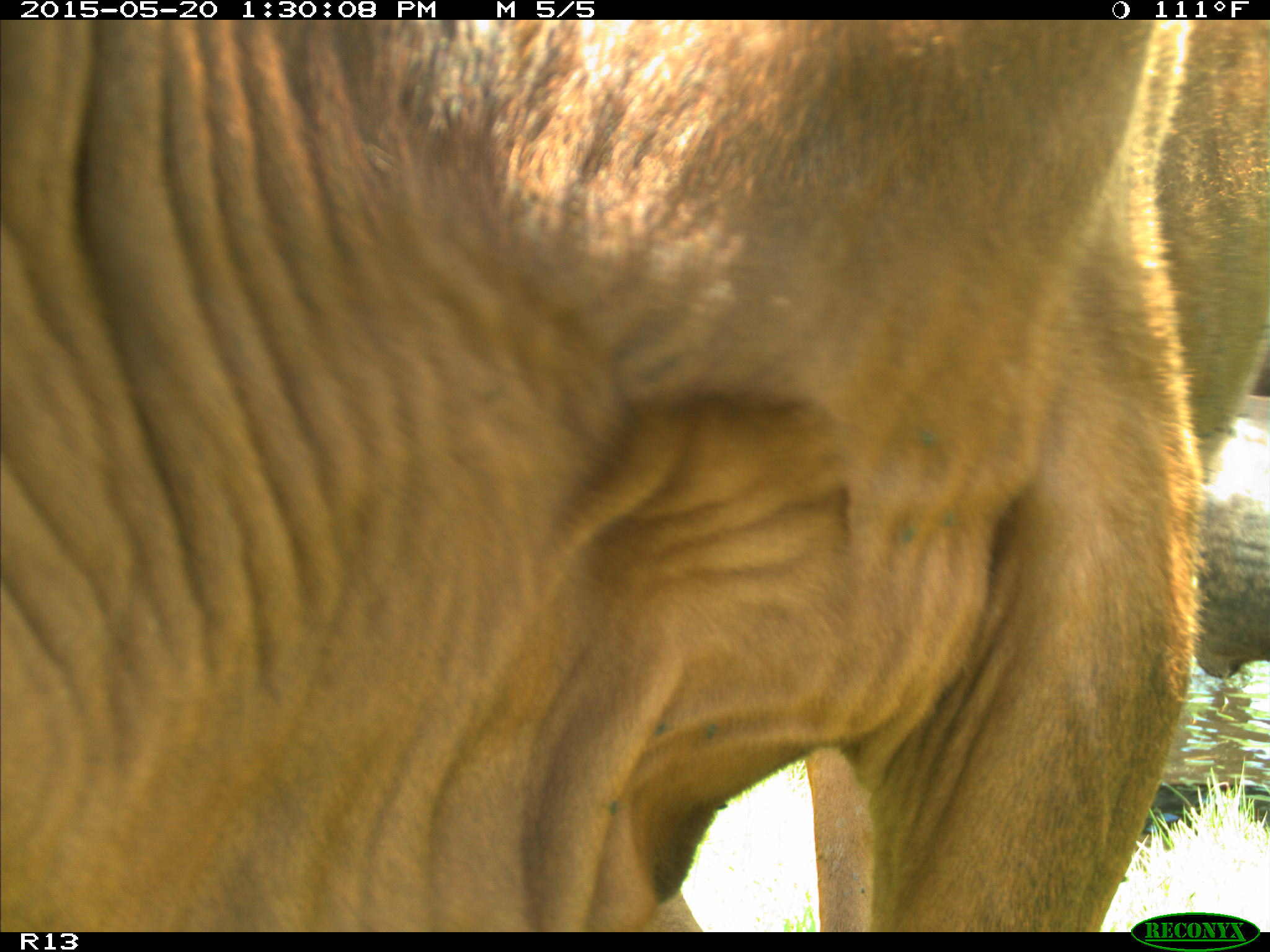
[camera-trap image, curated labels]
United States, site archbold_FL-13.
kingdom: Animalia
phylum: Chordata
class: Mammalia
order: Artiodactyla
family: Bovidae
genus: Bos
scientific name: Bos taurus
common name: domestic cow